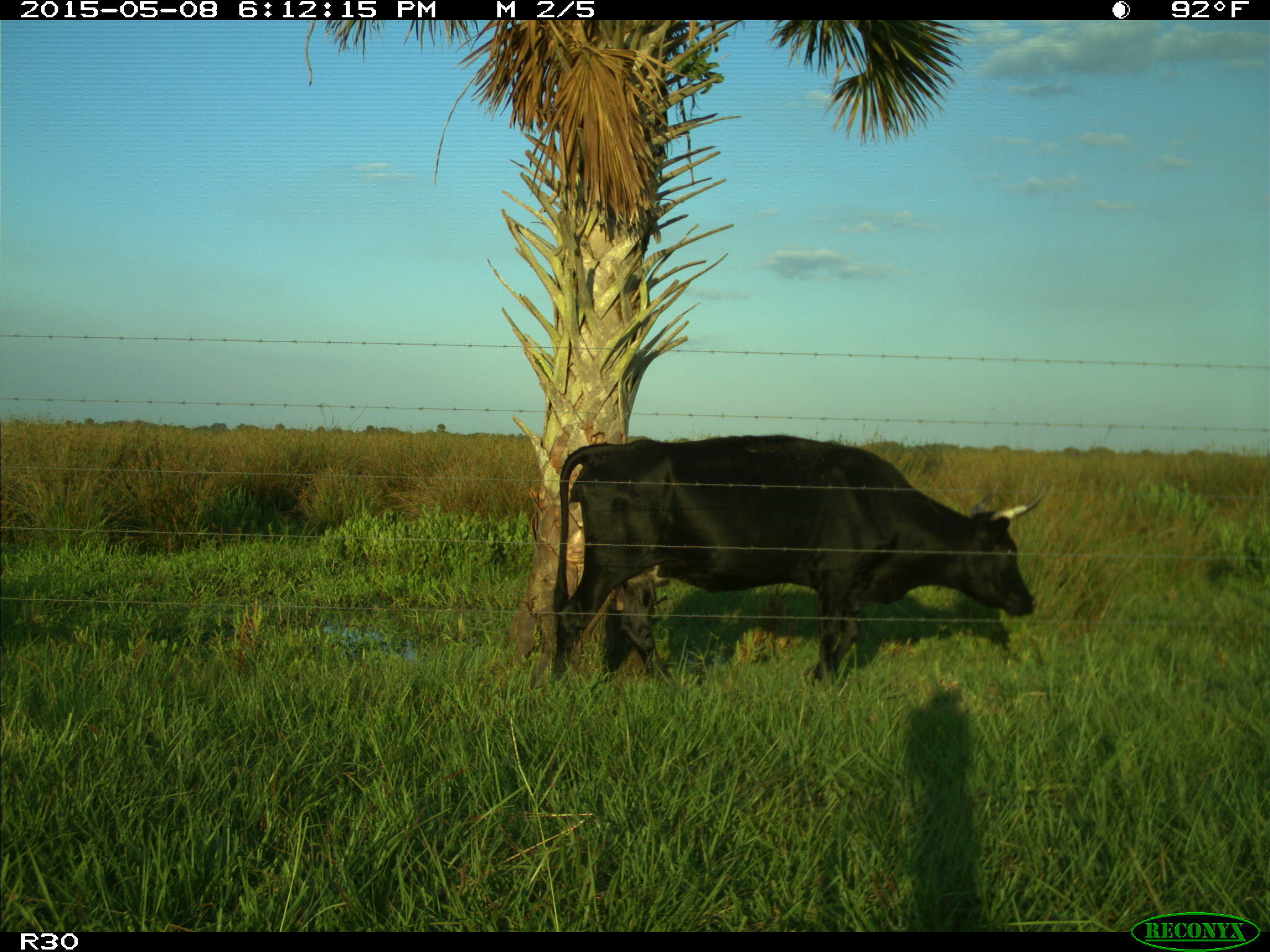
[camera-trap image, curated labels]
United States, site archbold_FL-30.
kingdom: Animalia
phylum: Chordata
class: Mammalia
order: Artiodactyla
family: Bovidae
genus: Bos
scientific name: Bos taurus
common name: domestic cow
Bos taurus (domestic cow).